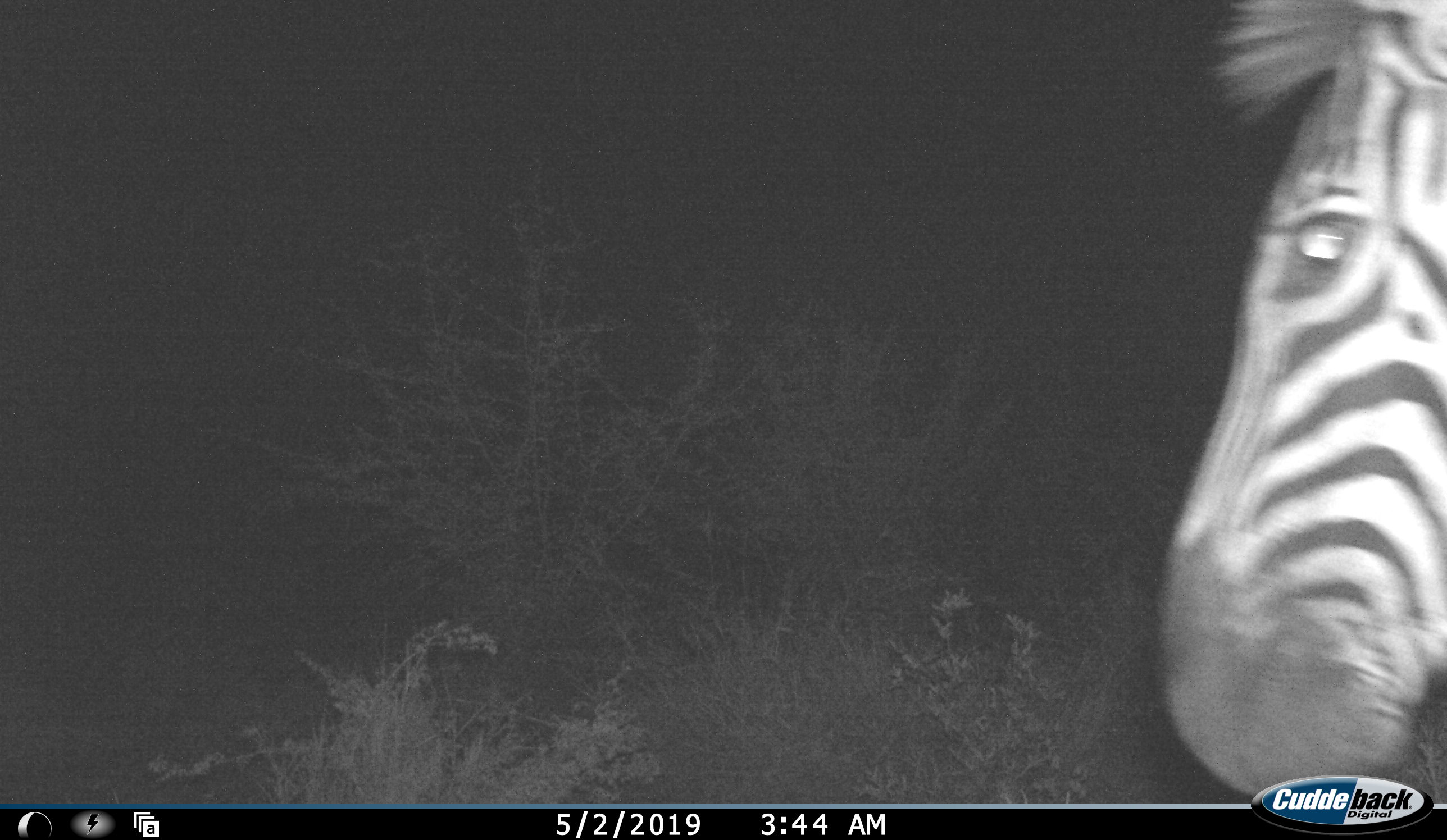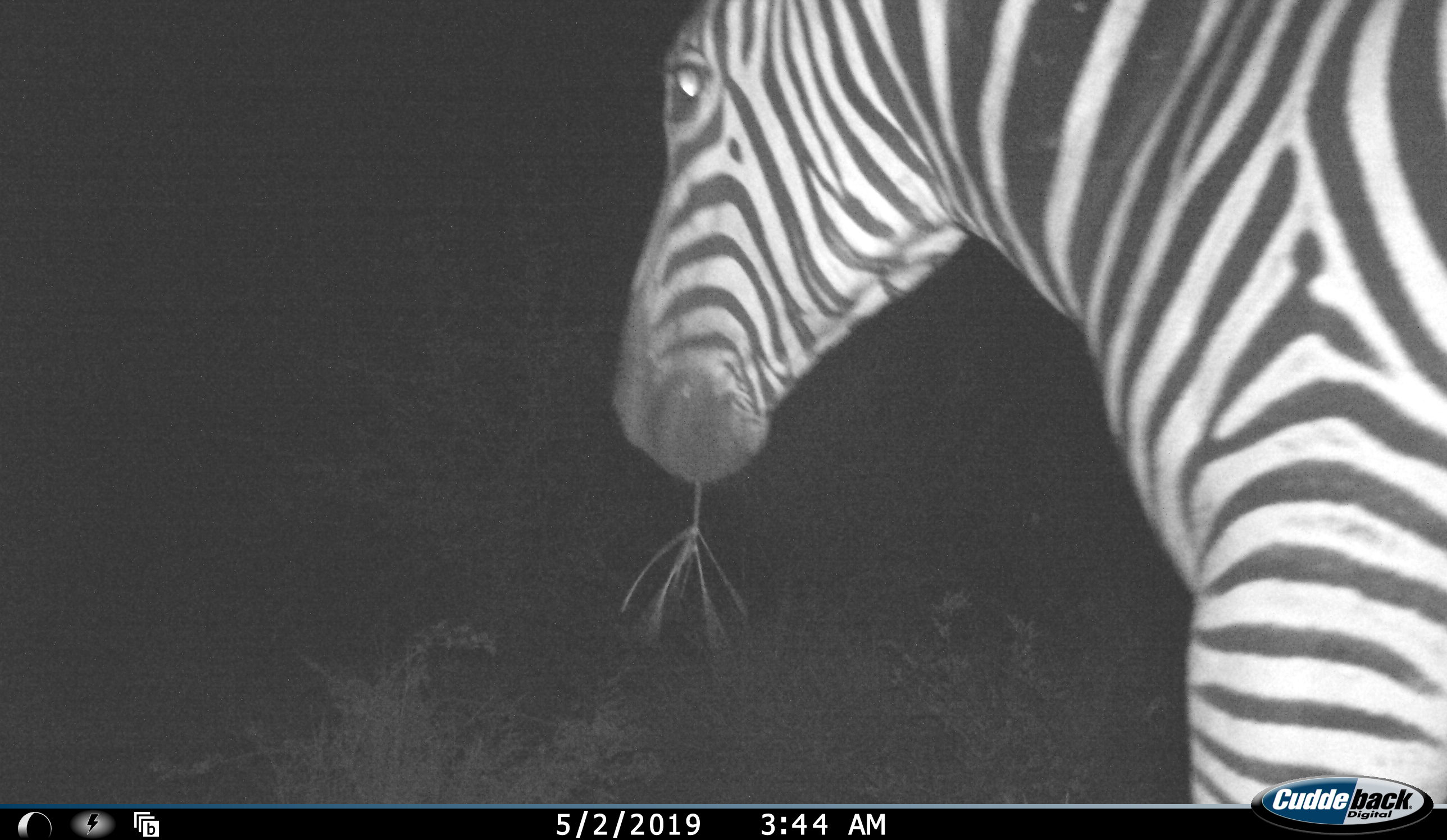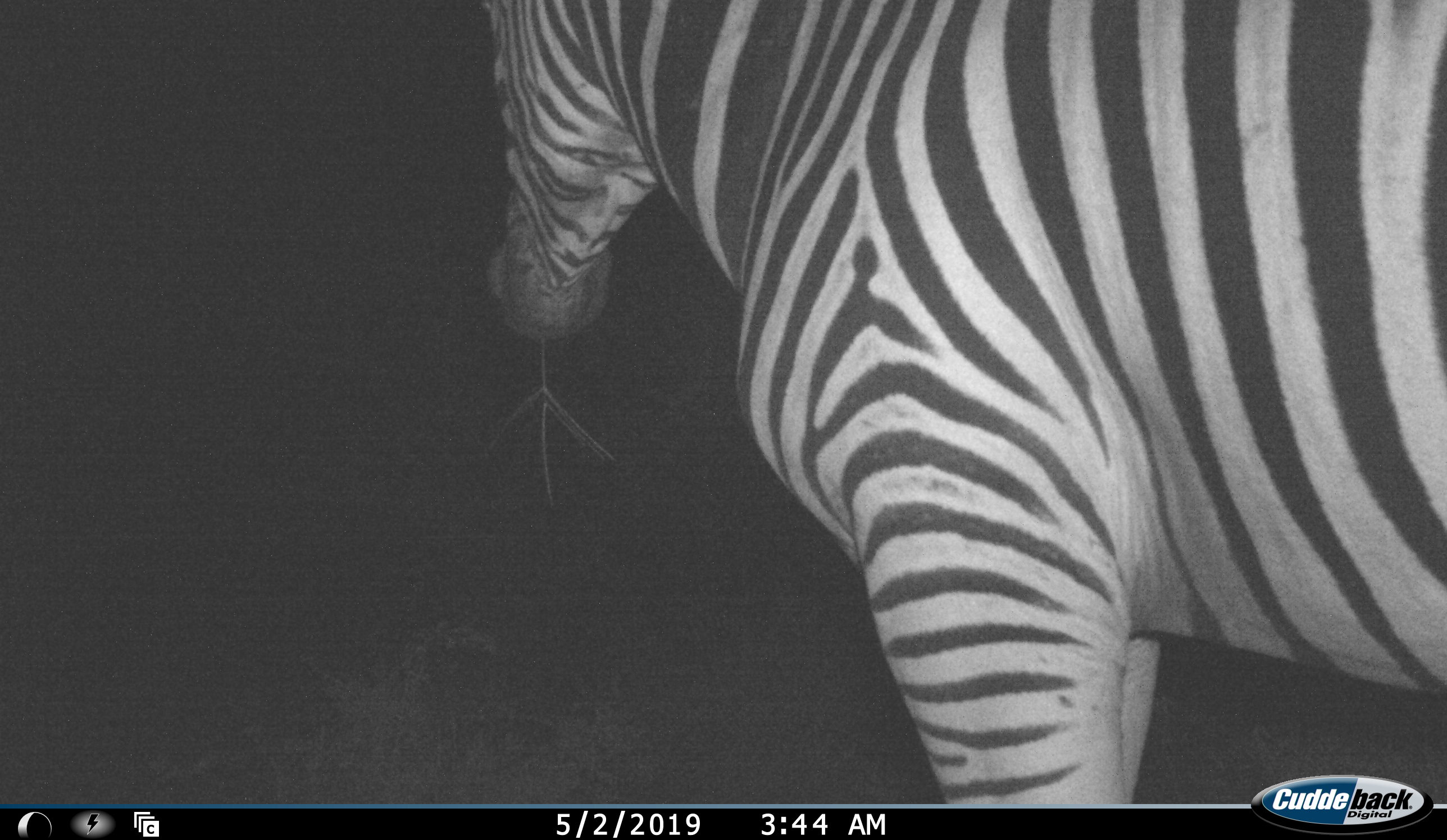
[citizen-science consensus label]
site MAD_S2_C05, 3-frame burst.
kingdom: Animalia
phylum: Chordata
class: Mammalia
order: Perissodactyla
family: Equidae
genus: Equus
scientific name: Equus quagga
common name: plains zebra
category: zebraplains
Zebraplains (plains zebra) (Equus quagga), count 1. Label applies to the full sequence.